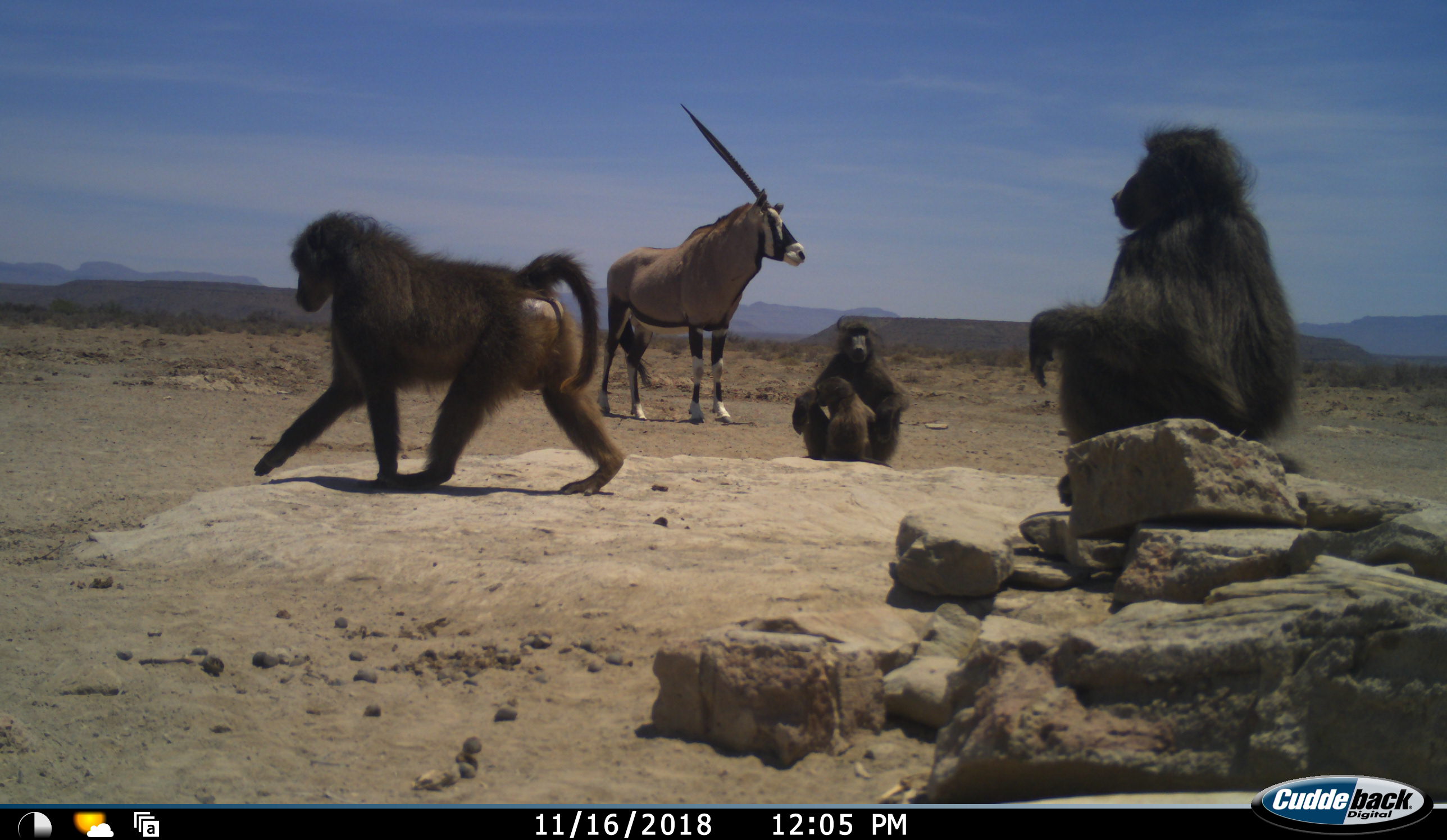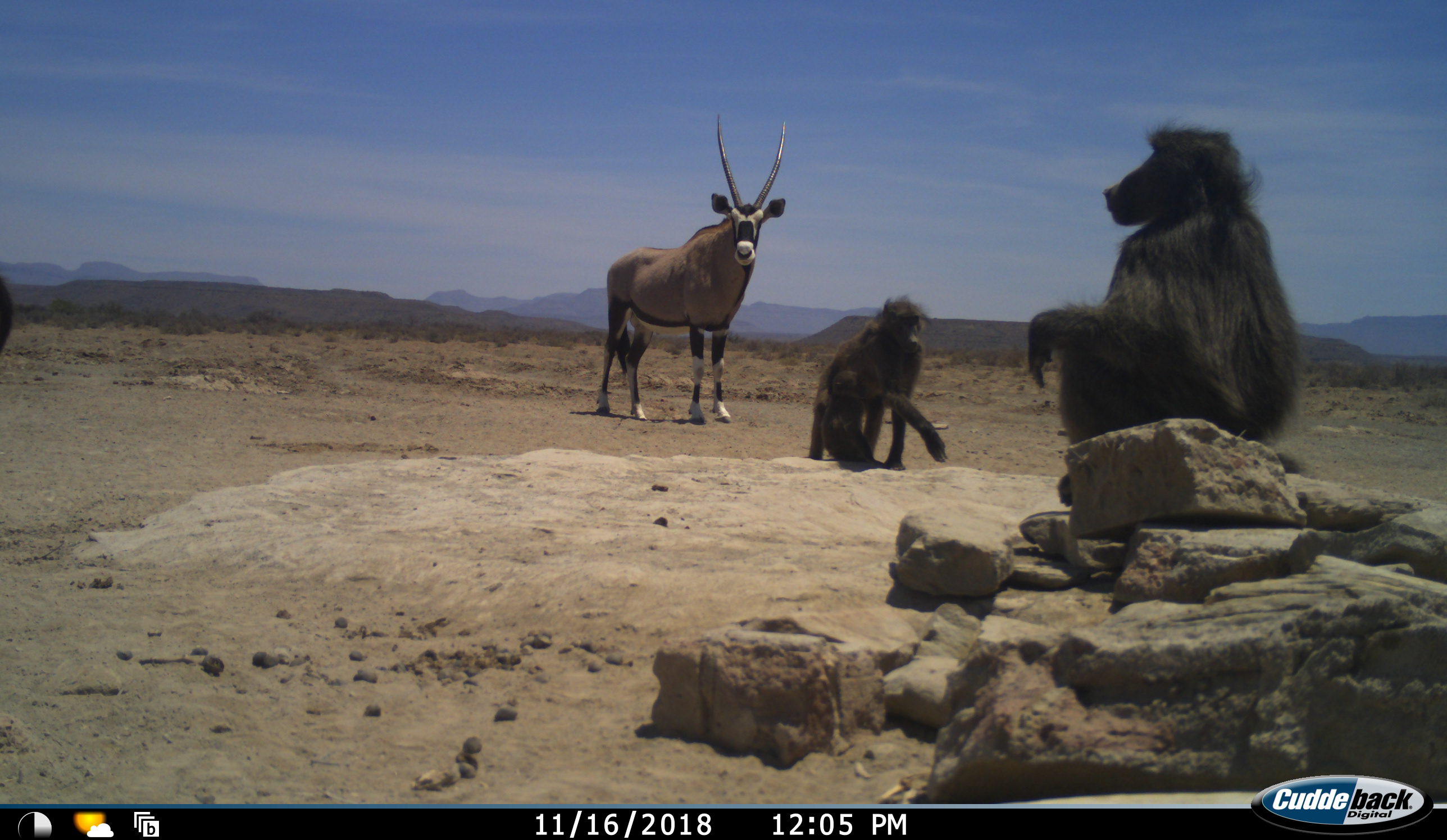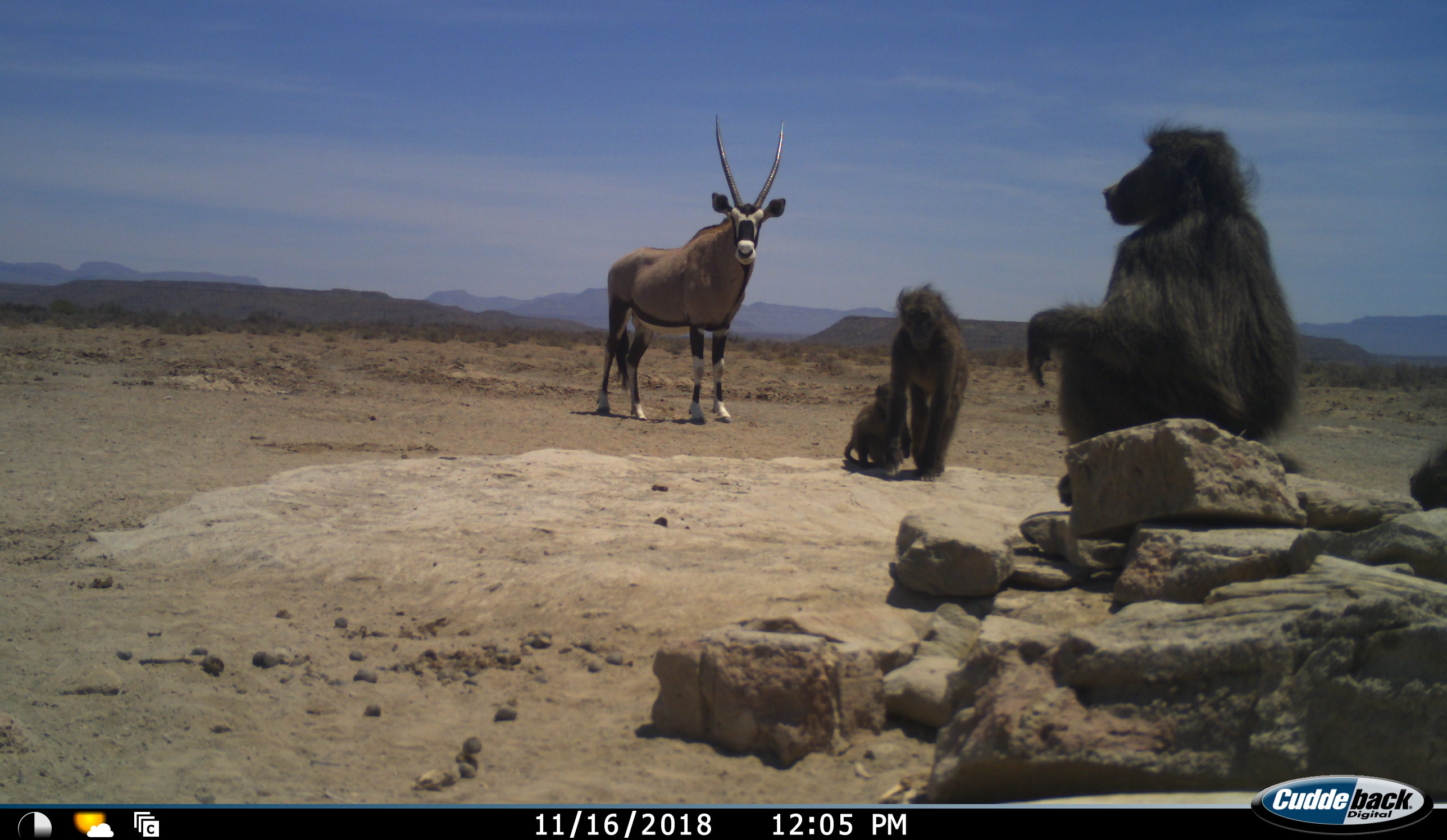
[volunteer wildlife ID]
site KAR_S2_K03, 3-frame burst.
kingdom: Animalia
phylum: Chordata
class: Mammalia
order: Primates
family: Cercopithecidae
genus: Papio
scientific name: Papio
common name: baboon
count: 5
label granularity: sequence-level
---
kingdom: Animalia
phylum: Chordata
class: Mammalia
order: Artiodactyla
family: Bovidae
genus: Oryx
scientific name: Oryx gazella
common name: gemsbok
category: oryx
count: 1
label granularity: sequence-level